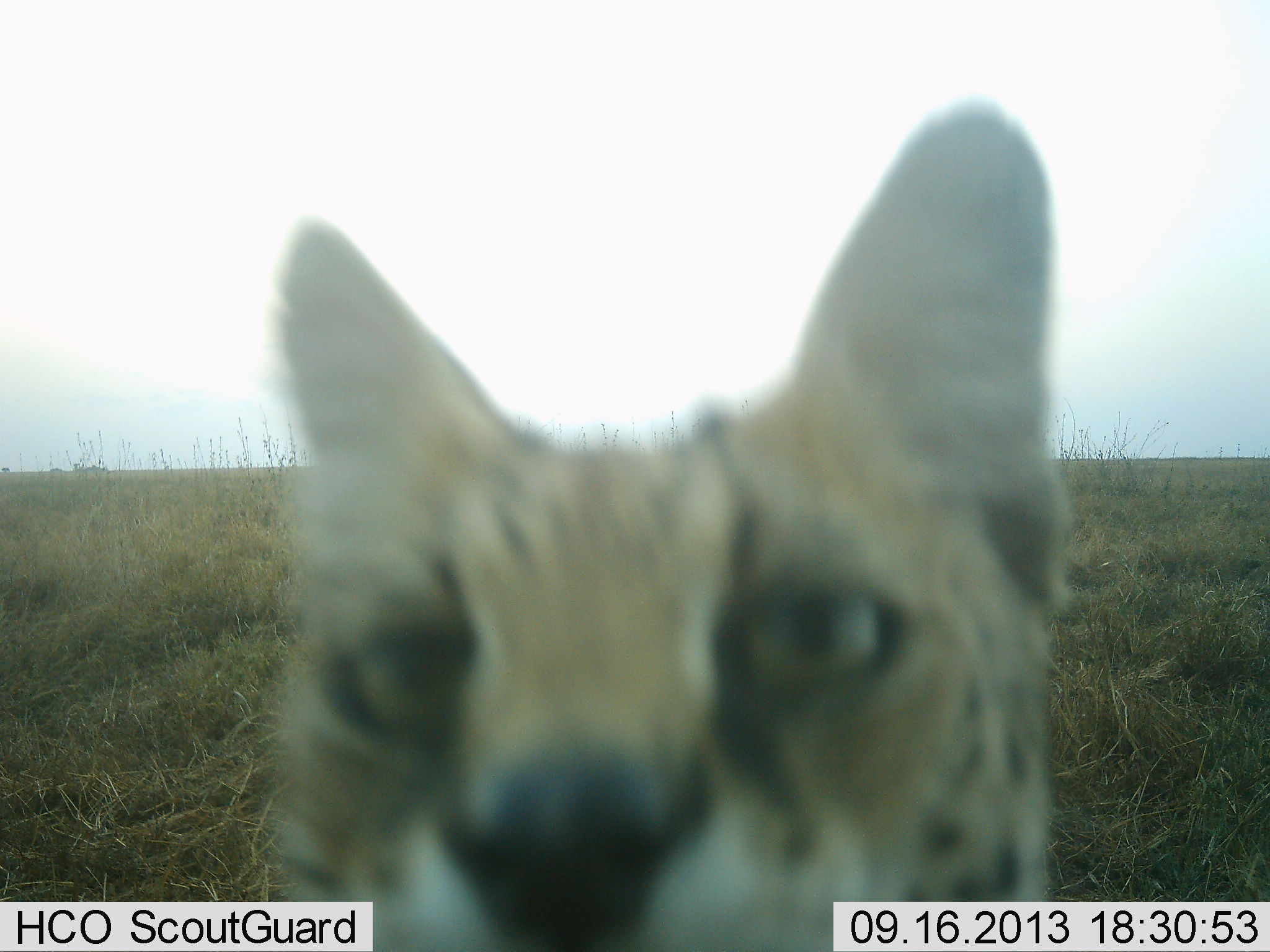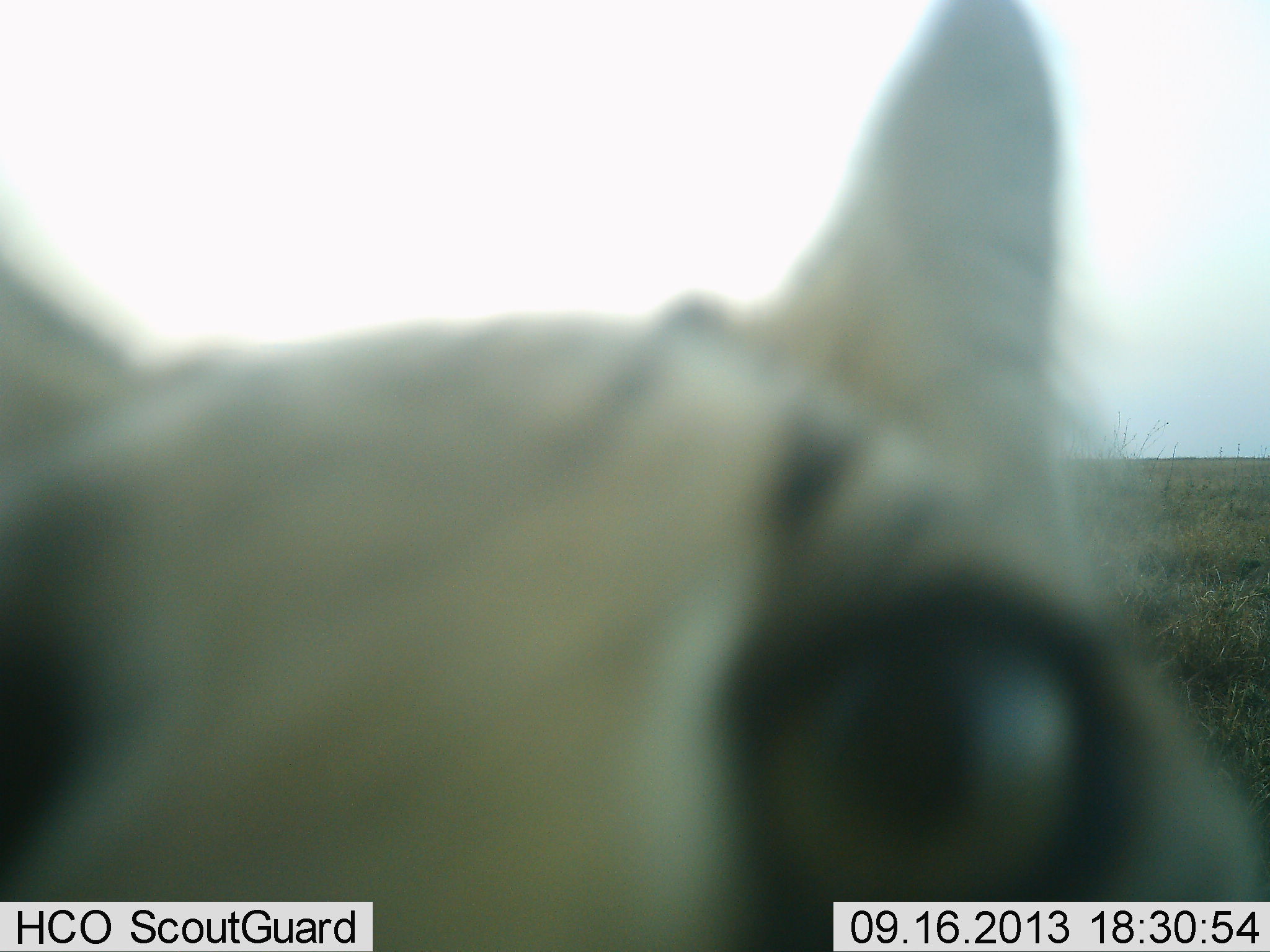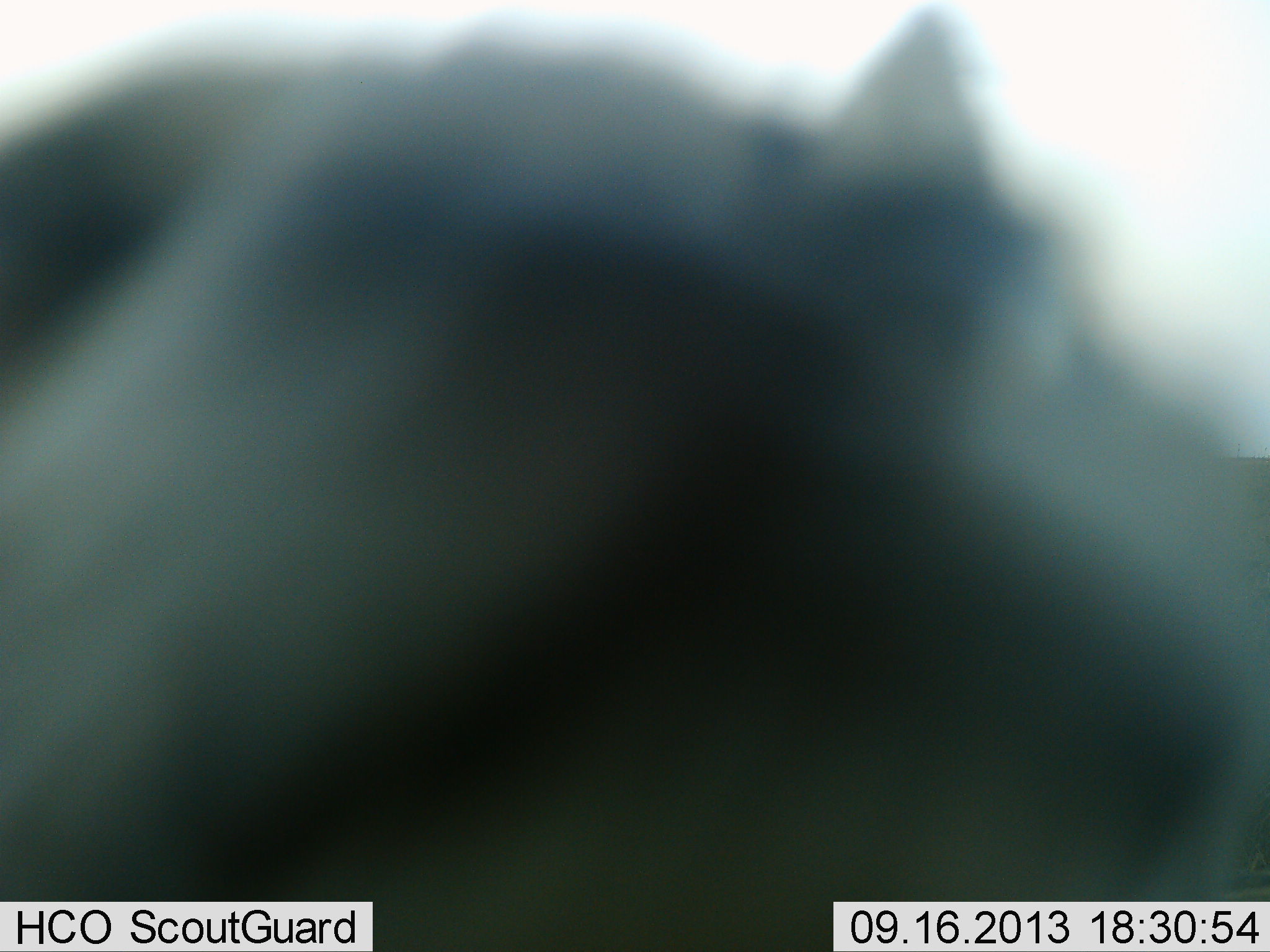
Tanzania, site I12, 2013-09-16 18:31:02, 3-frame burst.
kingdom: Animalia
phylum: Chordata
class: Mammalia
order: Carnivora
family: Felidae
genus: Leptailurus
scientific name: Leptailurus serval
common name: serval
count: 1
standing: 58%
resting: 0%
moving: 42%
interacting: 8%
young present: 0%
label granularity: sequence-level